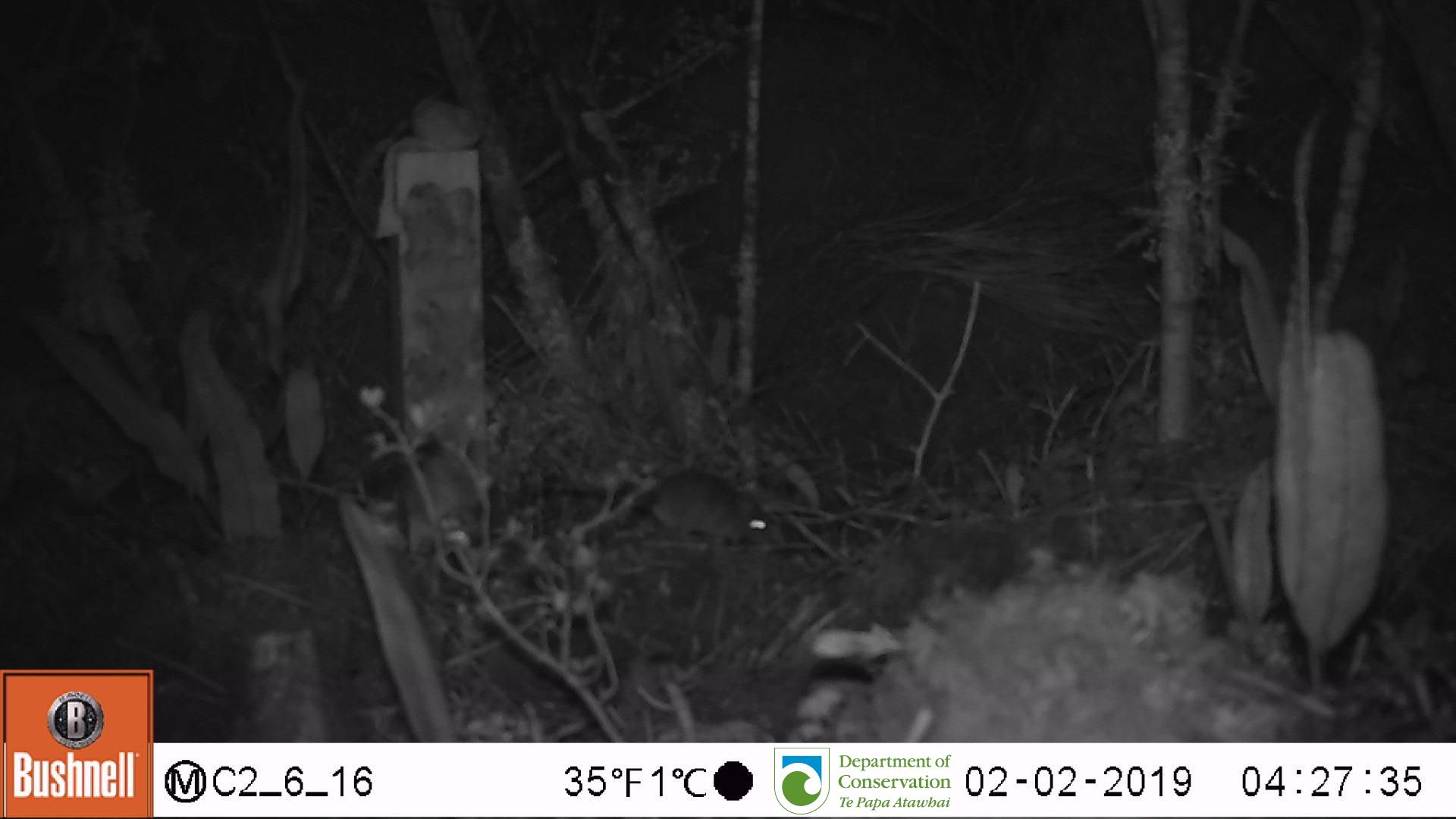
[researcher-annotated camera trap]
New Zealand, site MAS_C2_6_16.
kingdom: Animalia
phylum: Chordata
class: Mammalia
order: Rodentia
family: Muridae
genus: Mus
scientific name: Mus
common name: mouse